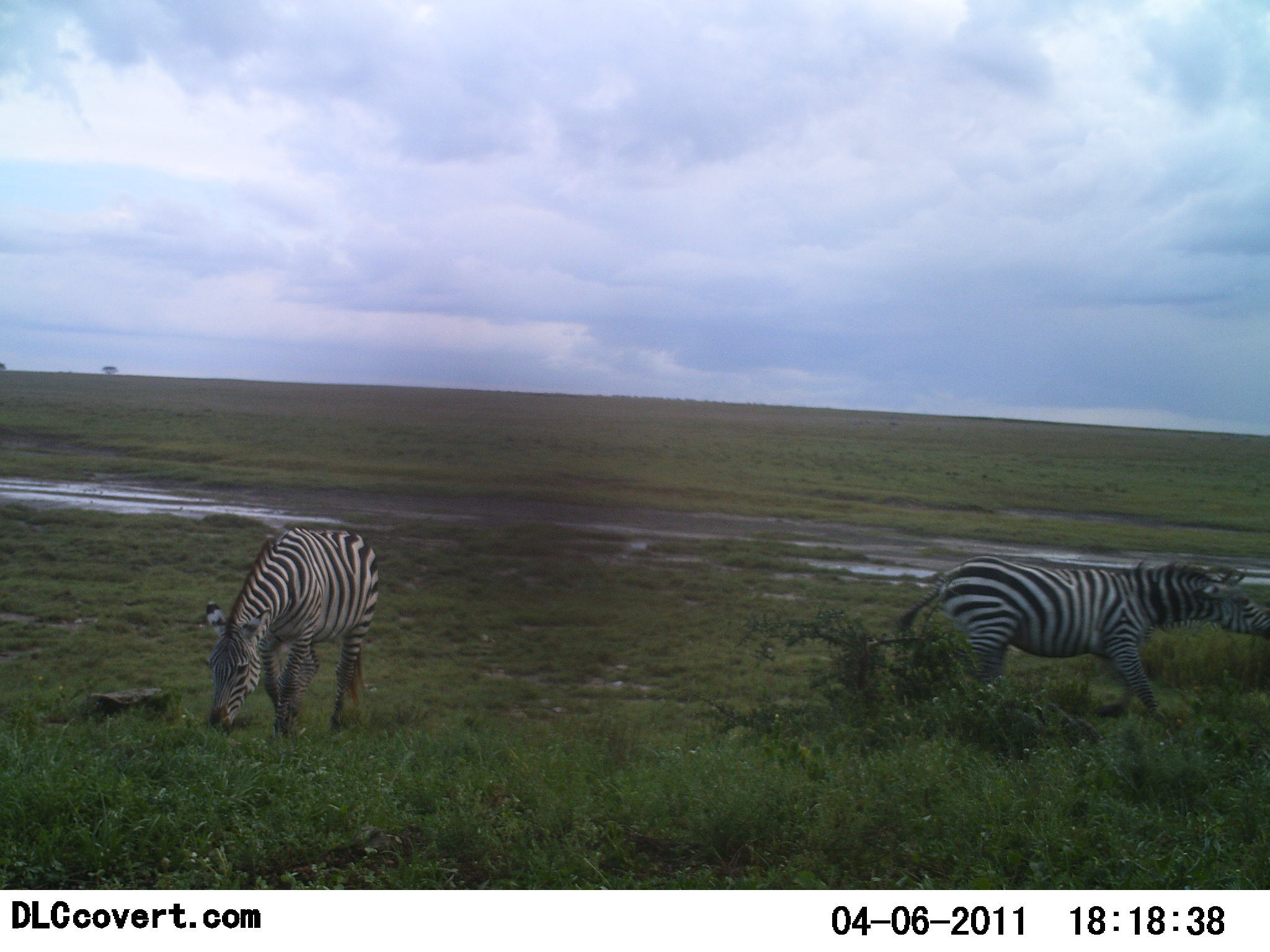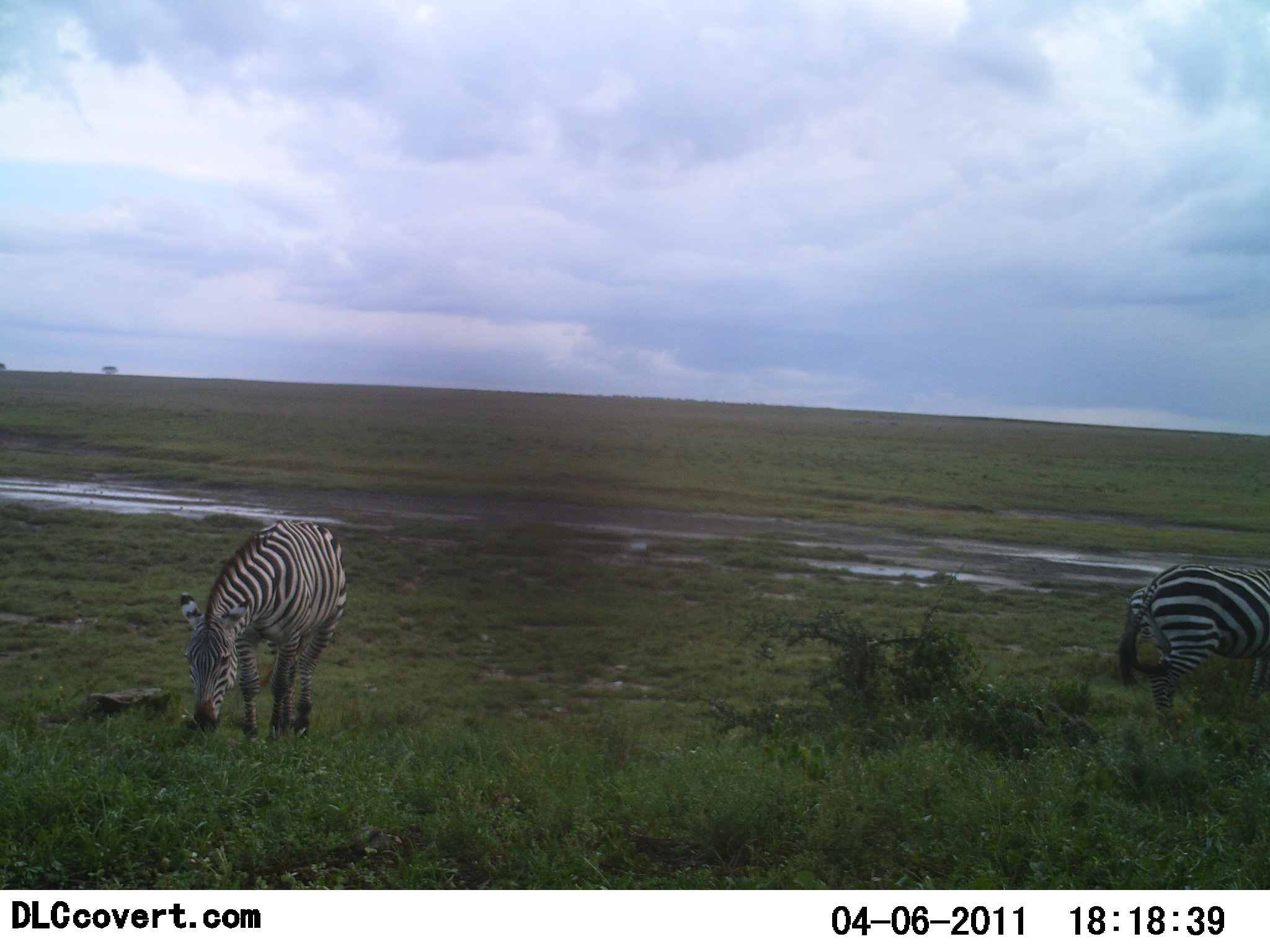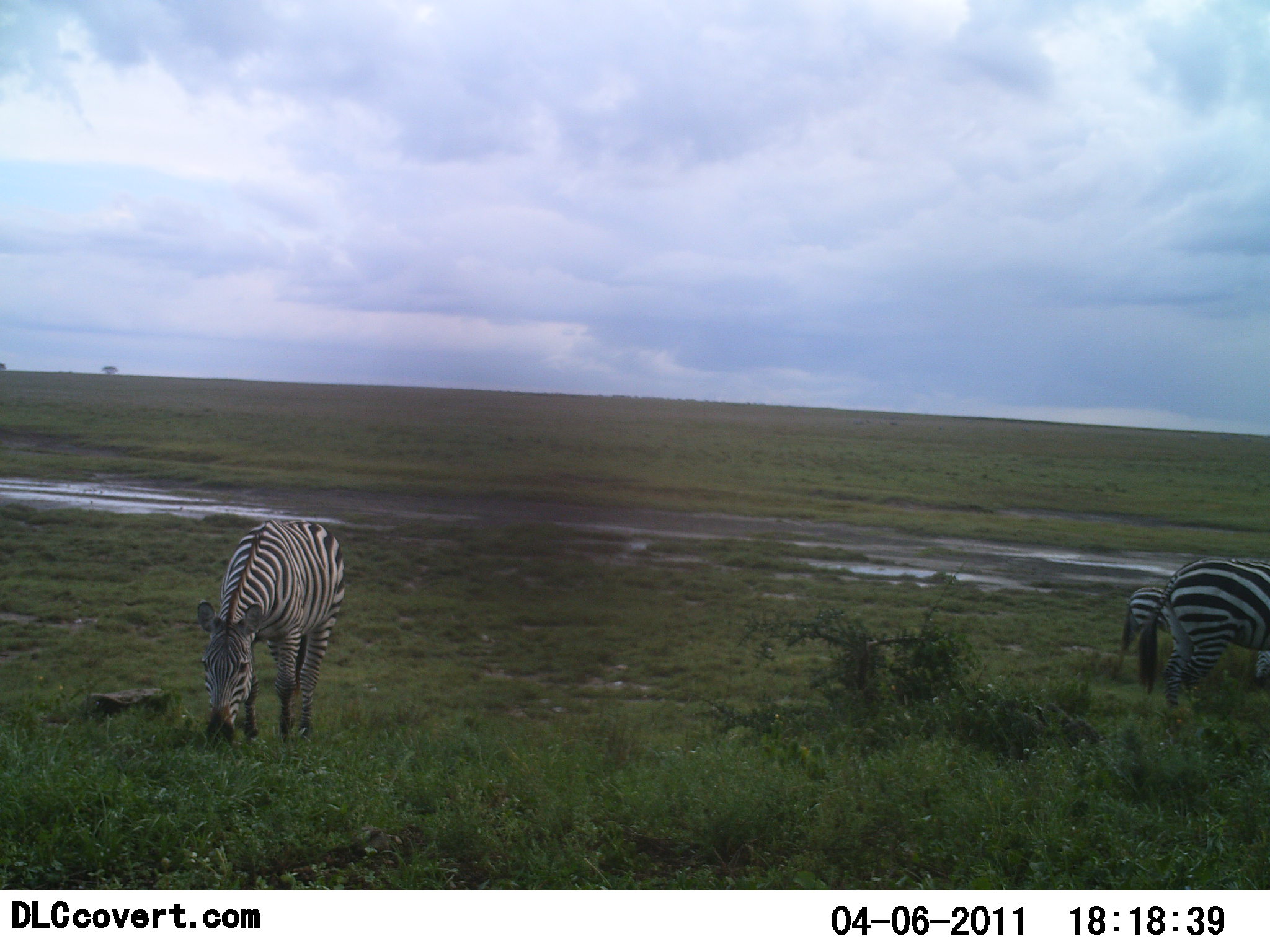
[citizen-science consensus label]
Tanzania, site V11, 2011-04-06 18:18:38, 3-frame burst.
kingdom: Animalia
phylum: Chordata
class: Mammalia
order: Perissodactyla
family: Equidae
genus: Equus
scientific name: Equus quagga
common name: plains zebra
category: zebra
Zebra (plains zebra) (Equus quagga), count 2. Behavior (volunteer vote fractions): standing 15%, resting 0%, moving 77%, interacting 0%. Young present (vote fraction): 0%. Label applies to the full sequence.